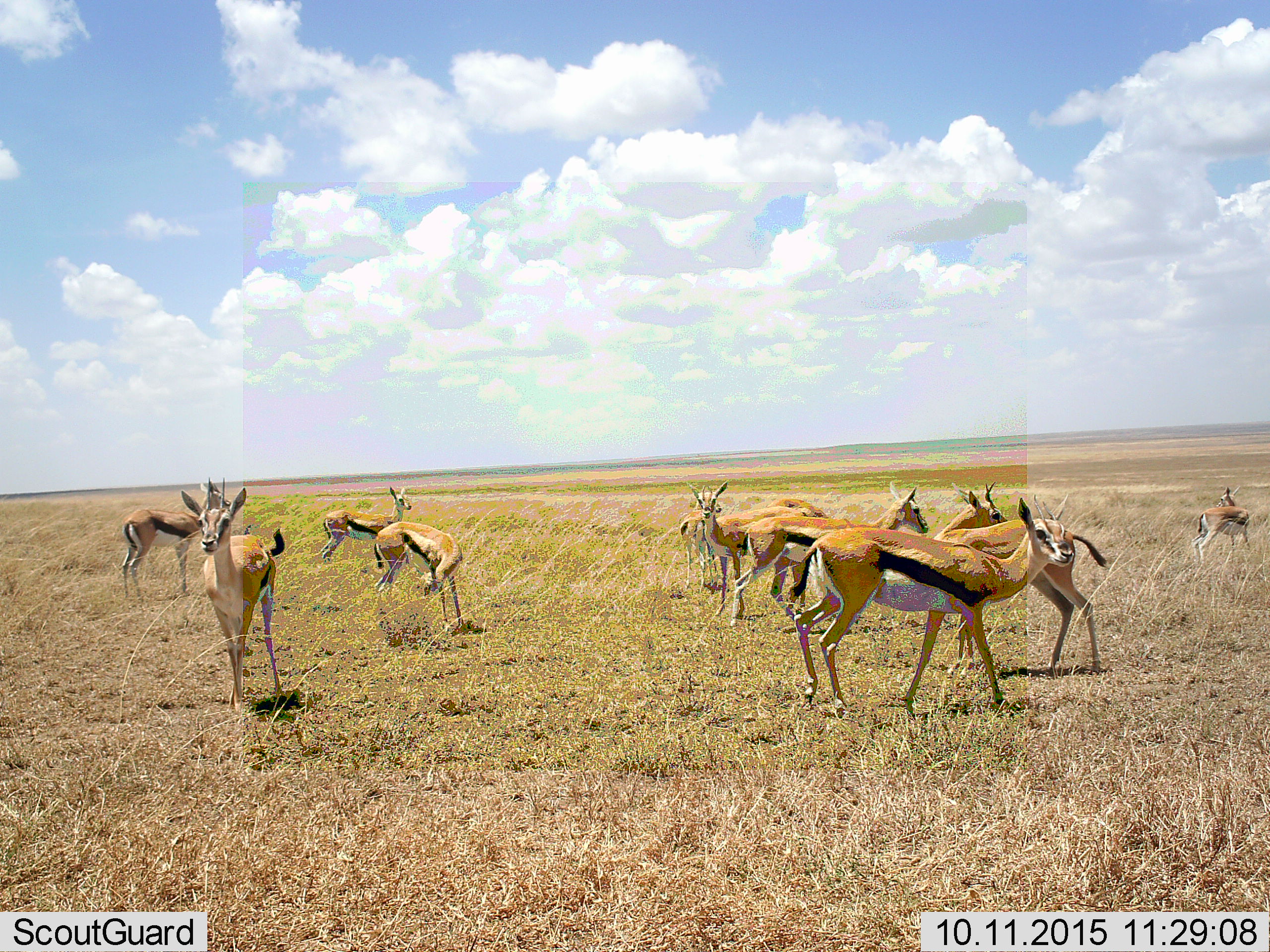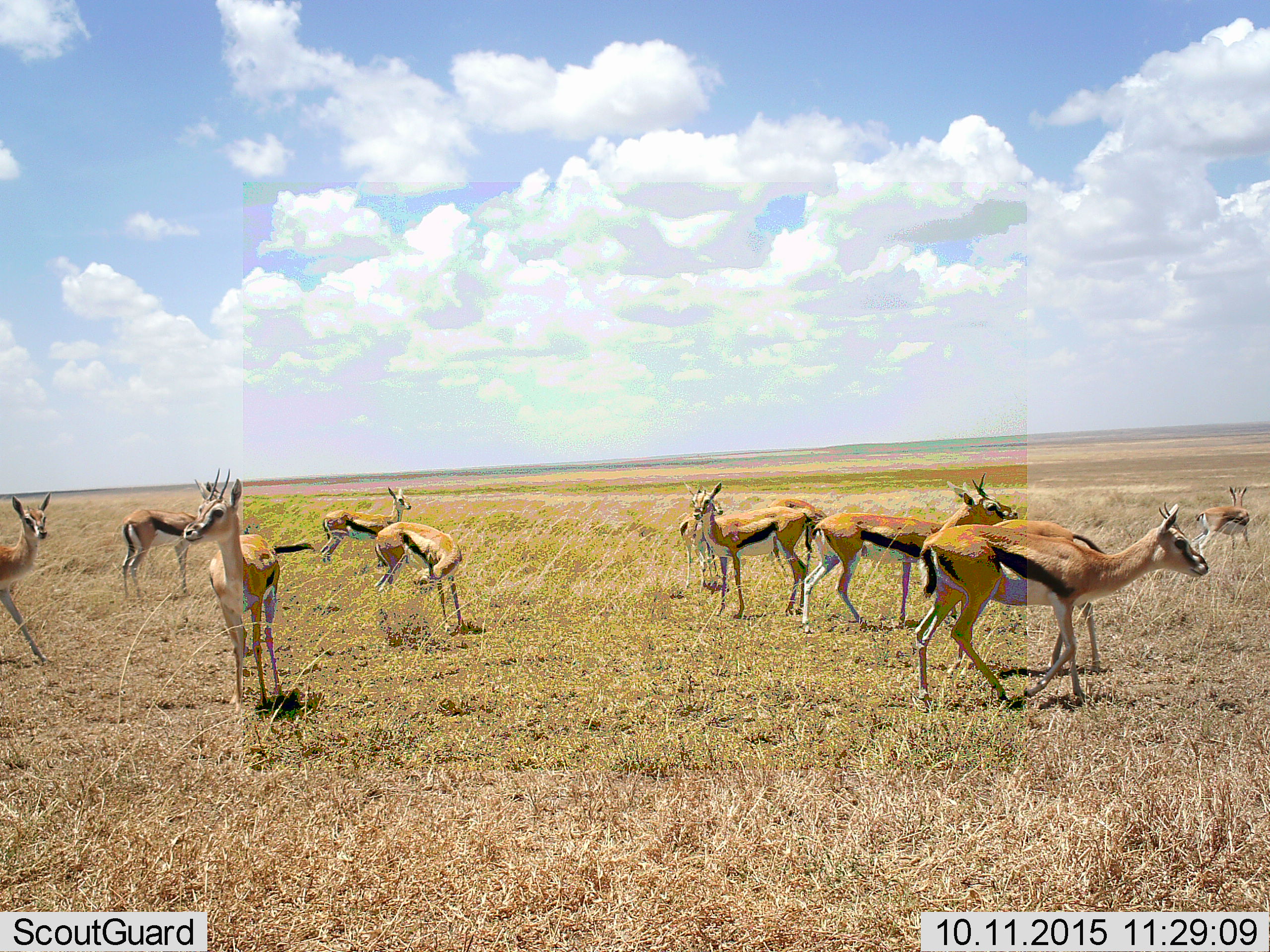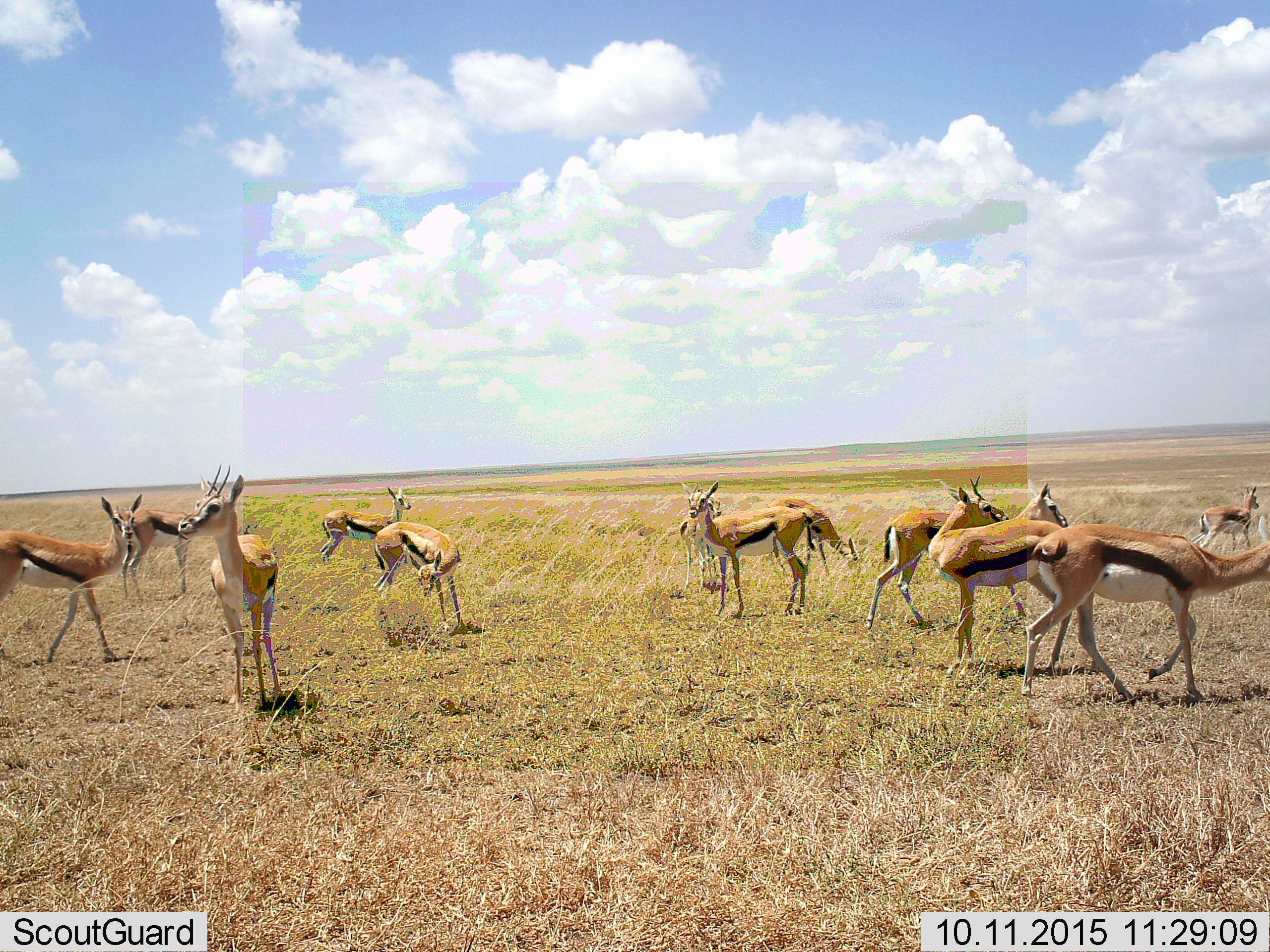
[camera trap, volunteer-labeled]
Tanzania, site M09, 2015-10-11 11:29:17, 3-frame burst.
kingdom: Animalia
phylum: Chordata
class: Mammalia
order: Artiodactyla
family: Bovidae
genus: Eudorcas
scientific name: Eudorcas thomsonii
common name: thomson's gazelle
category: gazellethomsons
Gazellethomsons (thomson's gazelle) (Eudorcas thomsonii), count 11-50. Behavior (volunteer vote fractions): standing 89%, resting 0%, moving 78%, interacting 22%. Young present (vote fraction): 11%. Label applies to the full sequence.